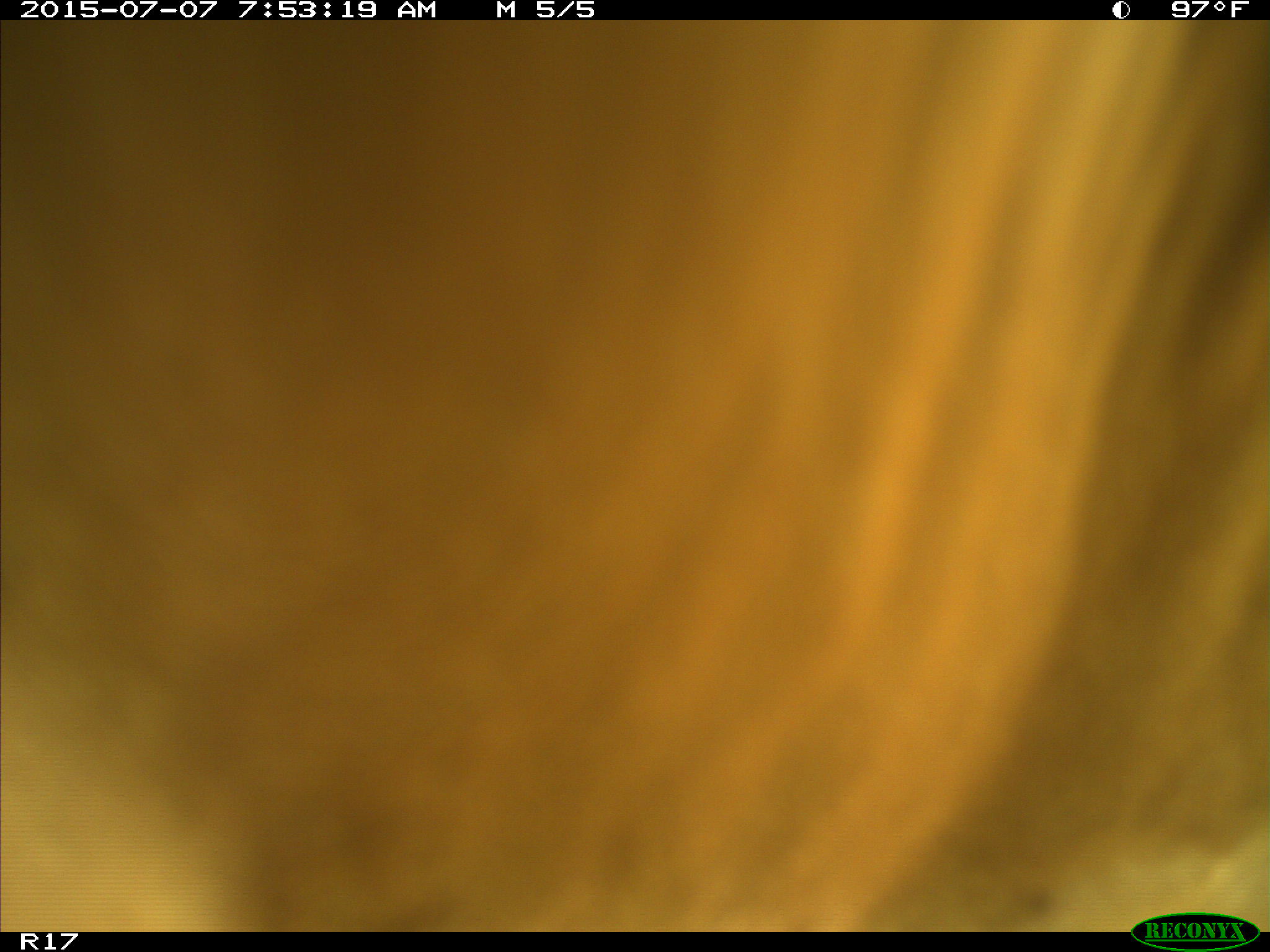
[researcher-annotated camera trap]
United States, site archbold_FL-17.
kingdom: Animalia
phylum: Chordata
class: Mammalia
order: Artiodactyla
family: Bovidae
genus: Bos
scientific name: Bos taurus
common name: domestic cow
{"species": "Bos taurus (domestic cow)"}